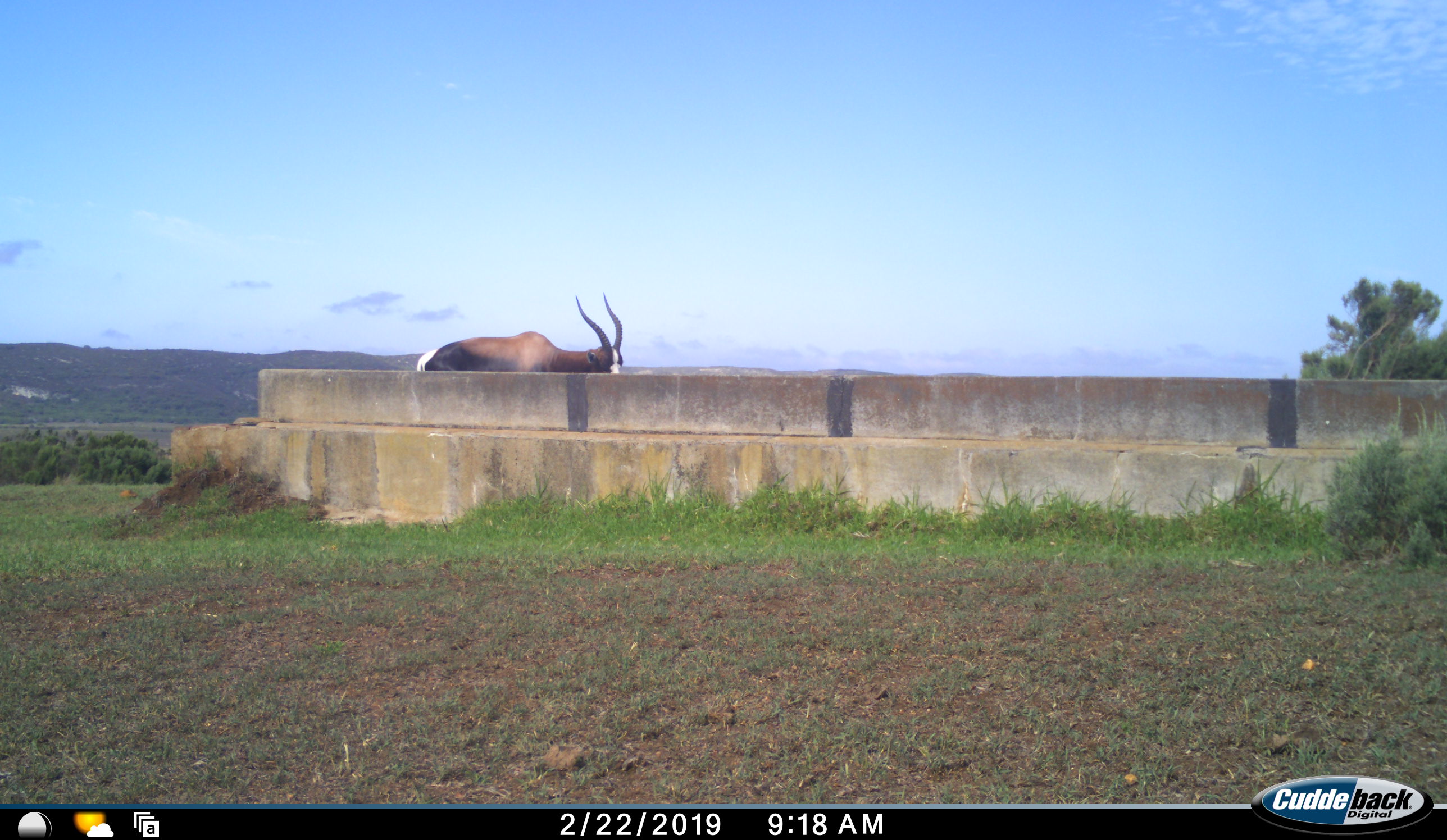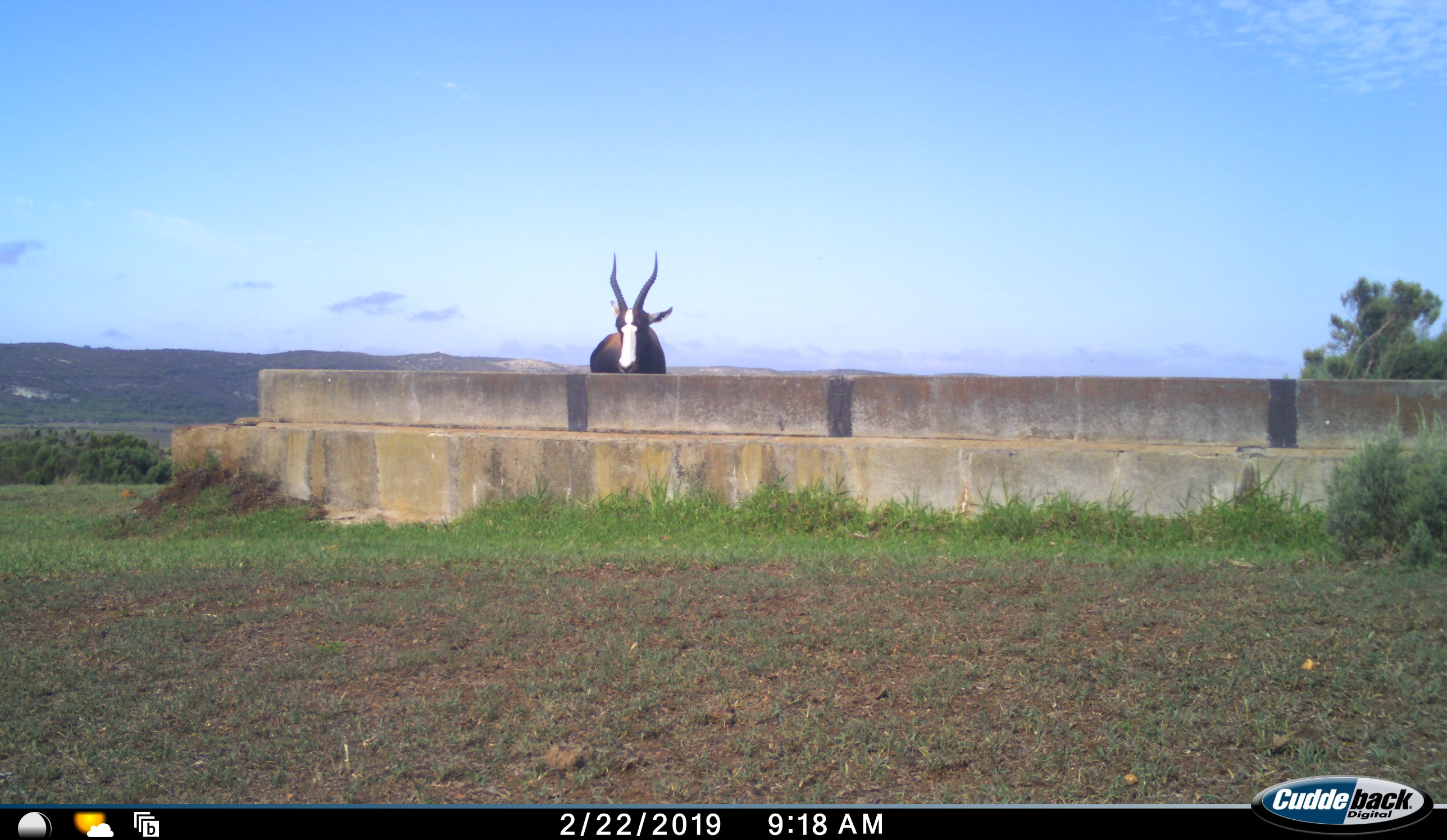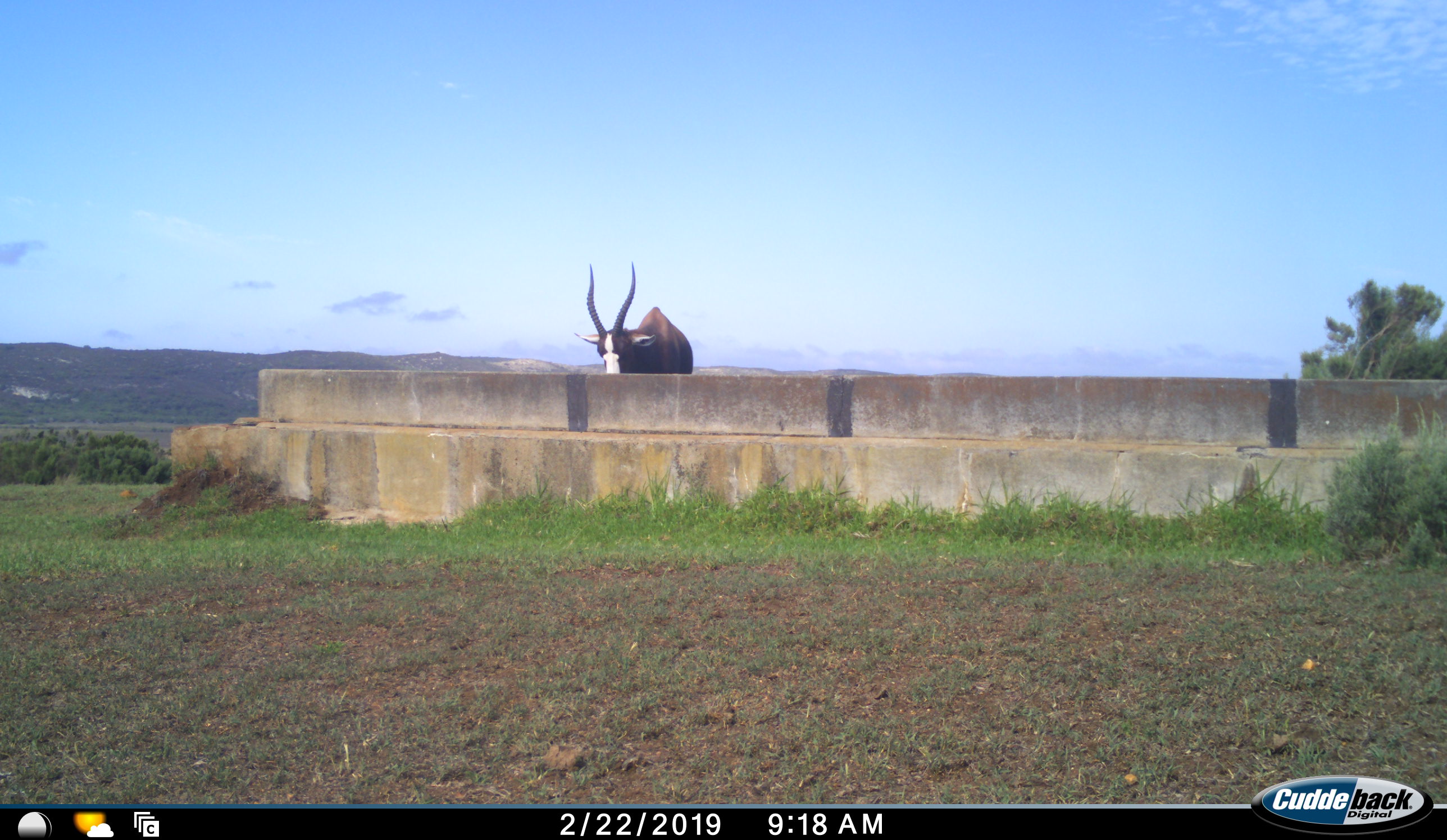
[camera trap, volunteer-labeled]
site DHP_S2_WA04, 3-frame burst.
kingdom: Animalia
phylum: Chordata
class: Mammalia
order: Artiodactyla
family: Bovidae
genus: Damaliscus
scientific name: Damaliscus pygargus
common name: bontebok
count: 1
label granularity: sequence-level